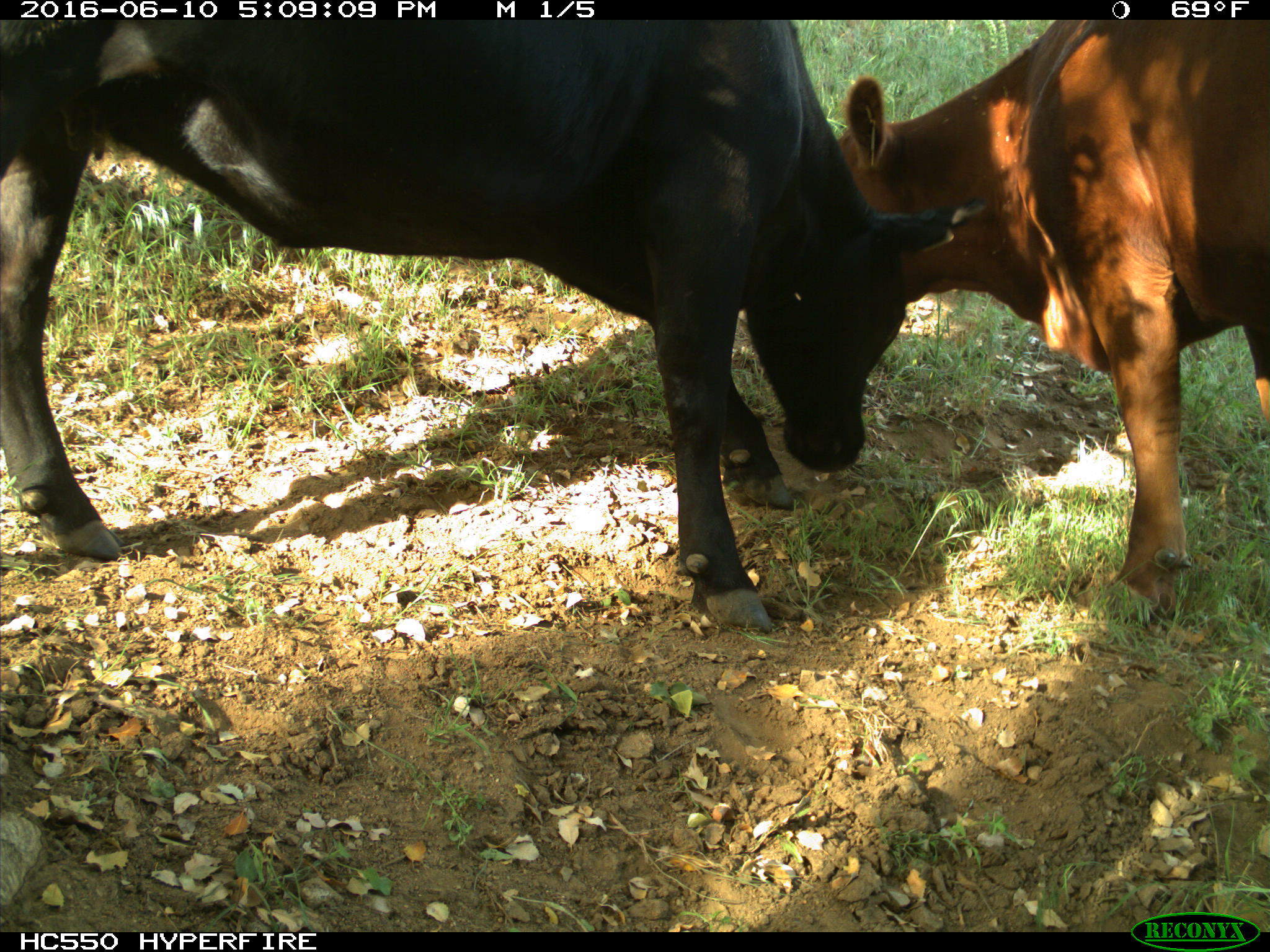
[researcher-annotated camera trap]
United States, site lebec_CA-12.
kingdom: Animalia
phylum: Chordata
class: Mammalia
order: Artiodactyla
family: Bovidae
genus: Bos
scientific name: Bos taurus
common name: domestic cow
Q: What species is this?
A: Bos taurus (domestic cow).